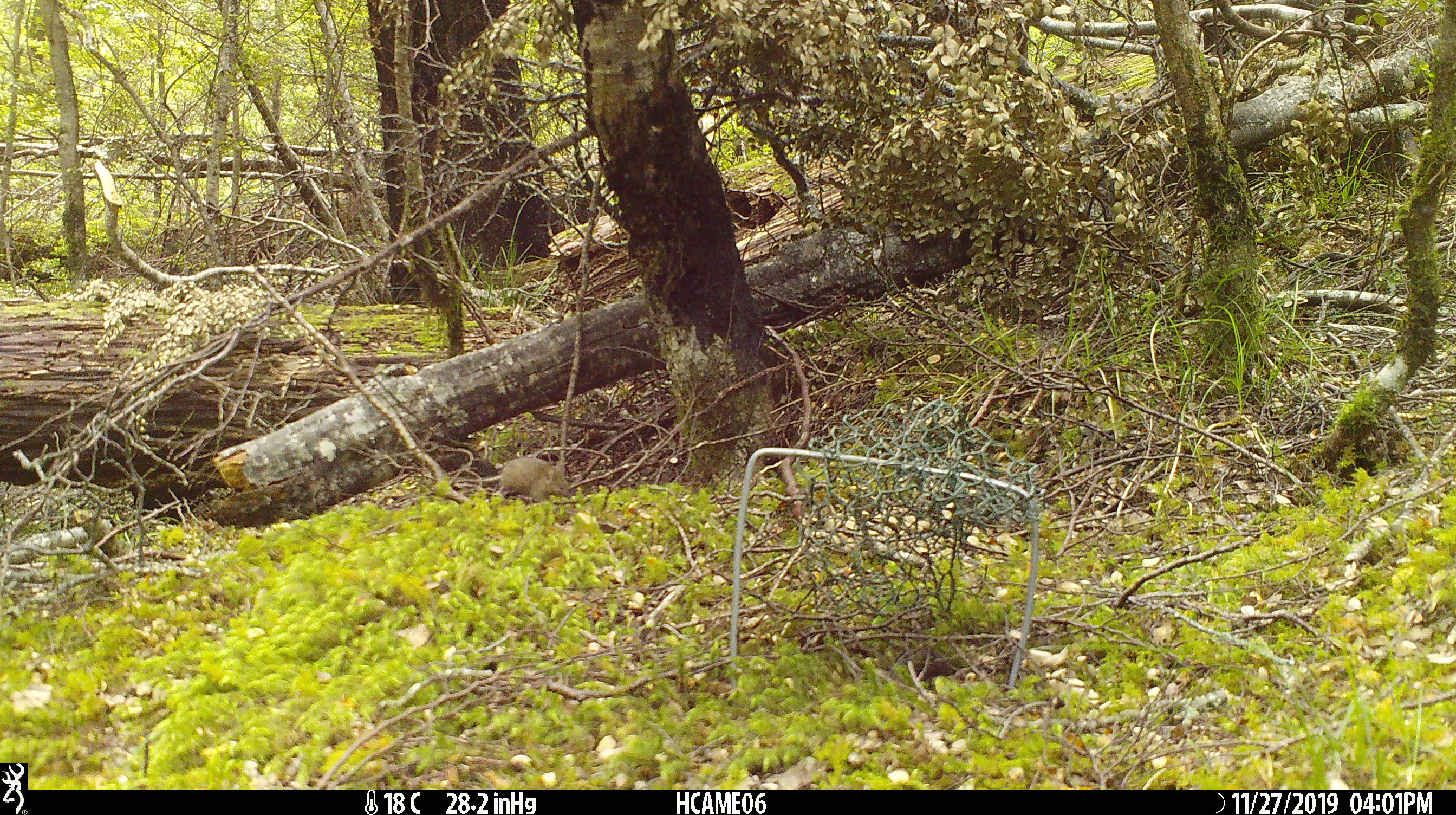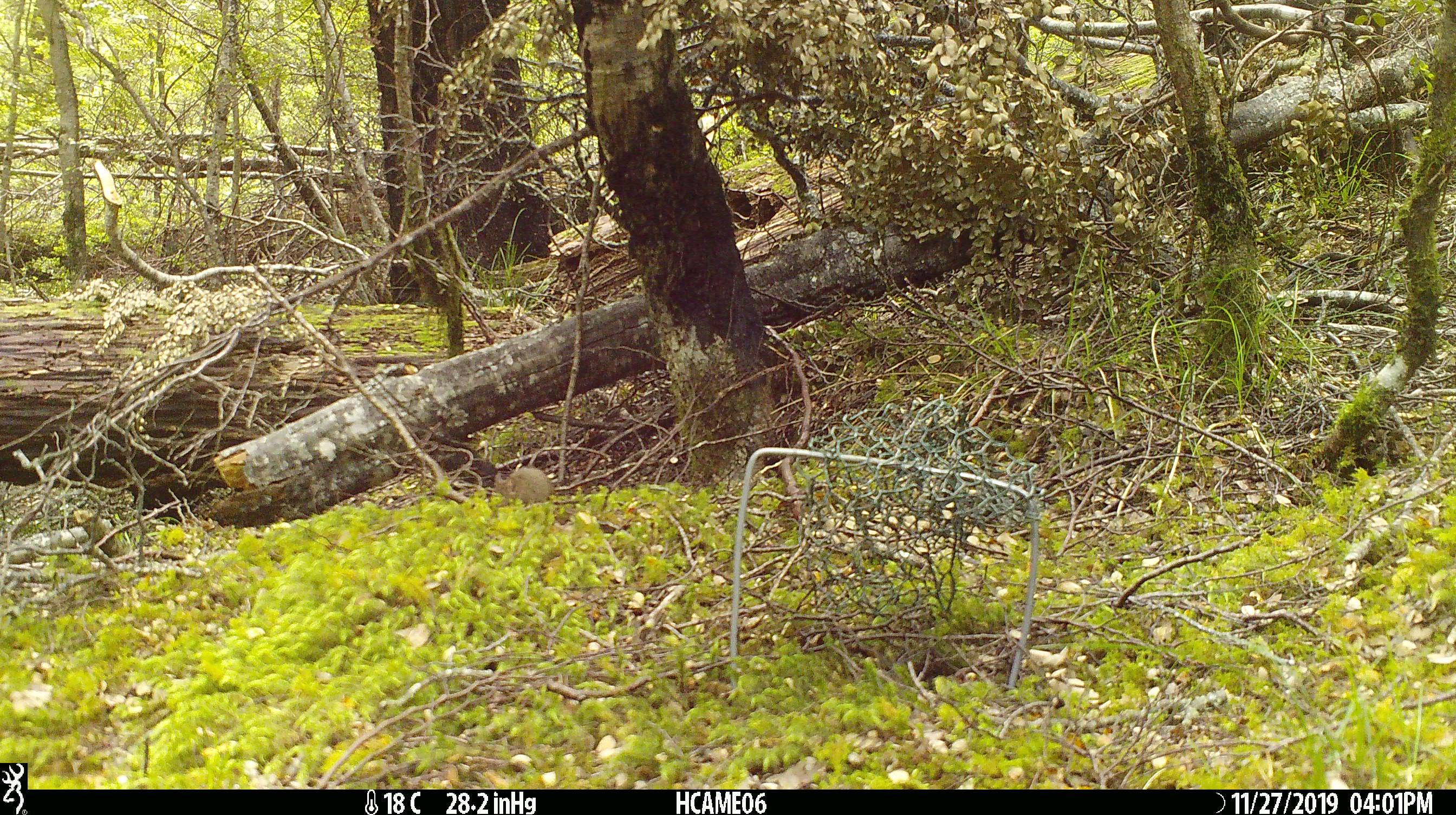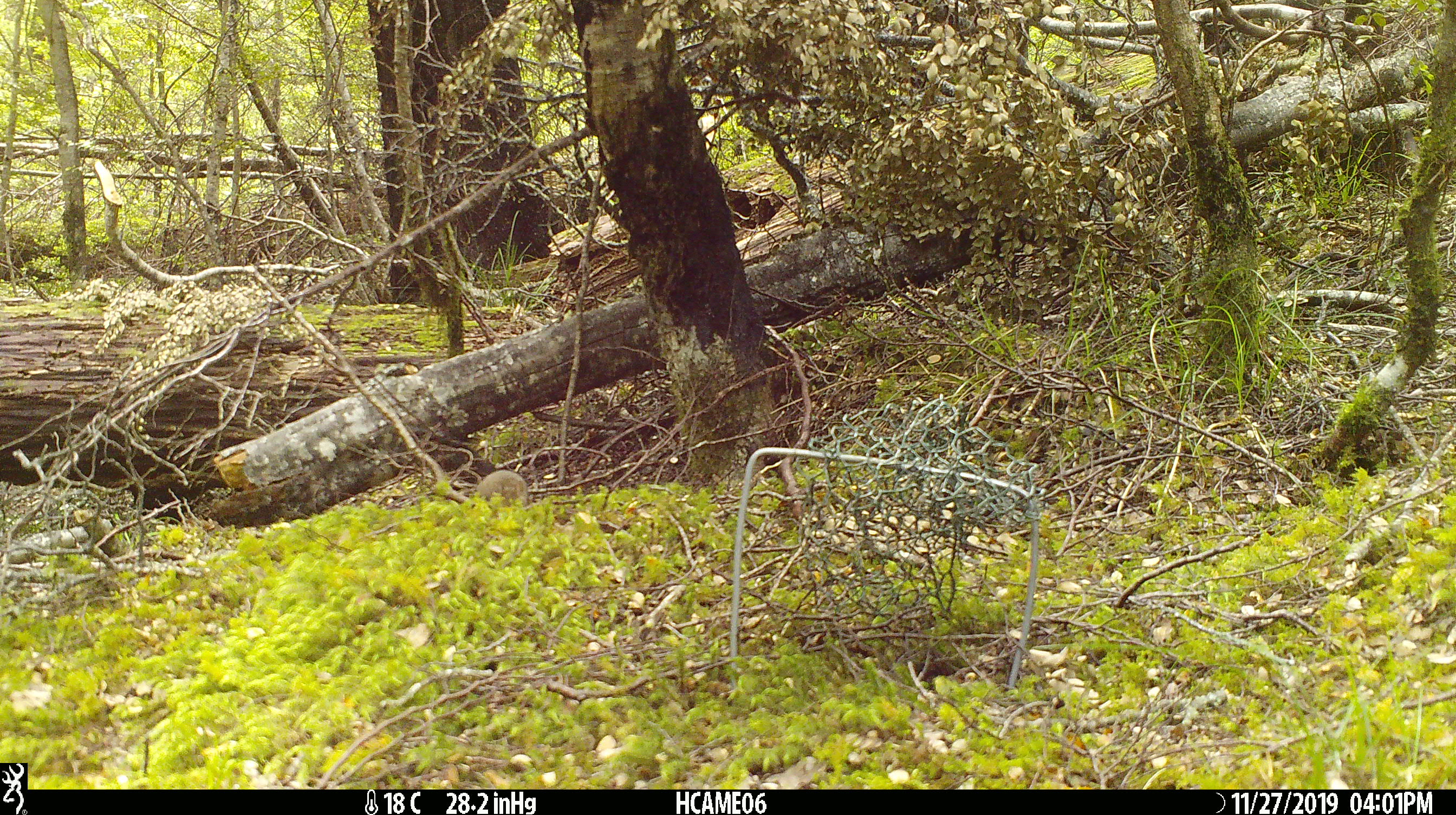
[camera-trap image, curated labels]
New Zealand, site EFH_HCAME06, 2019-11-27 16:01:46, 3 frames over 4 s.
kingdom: Animalia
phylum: Chordata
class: Mammalia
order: Rodentia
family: Muridae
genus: Mus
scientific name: Mus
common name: mouse